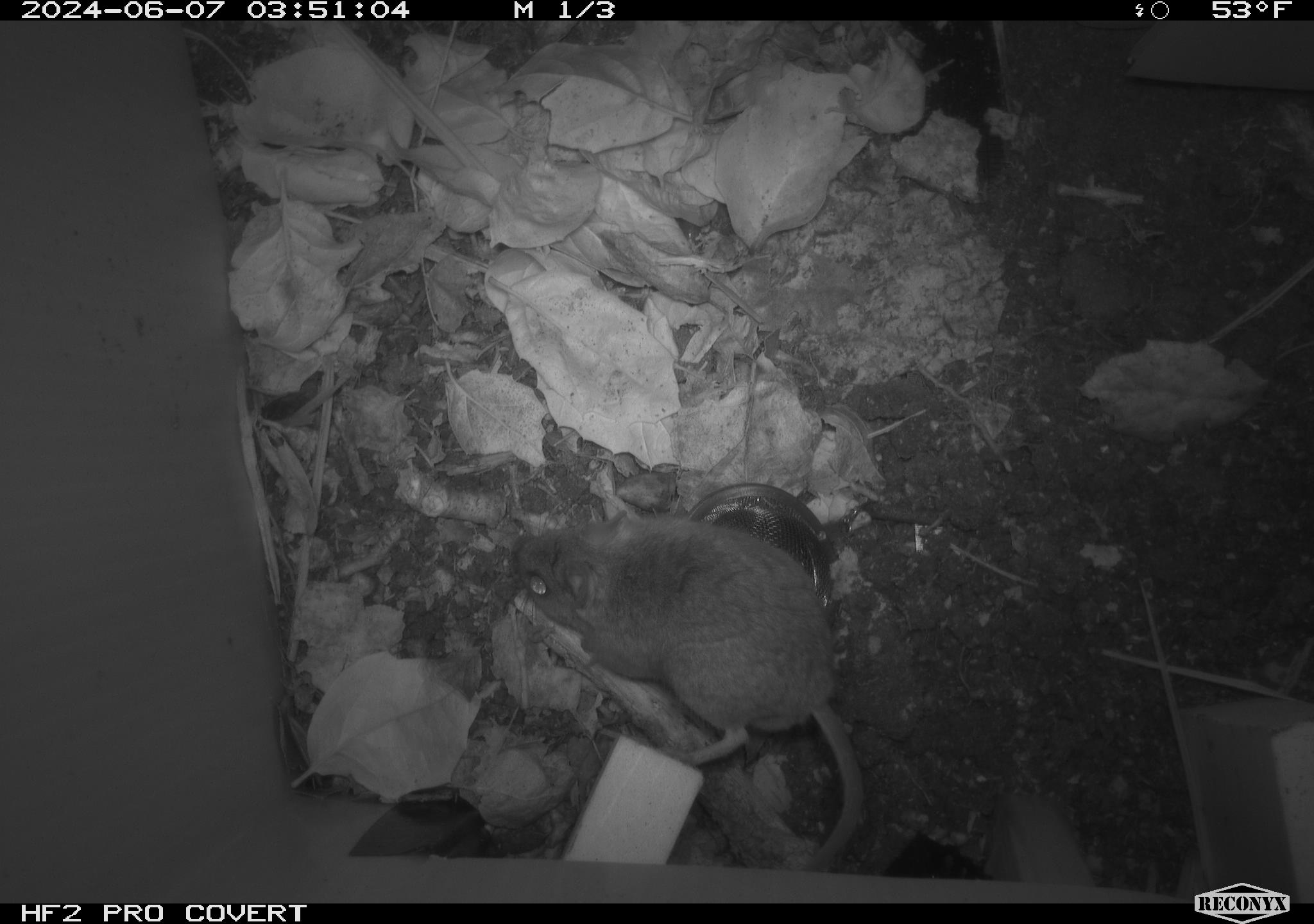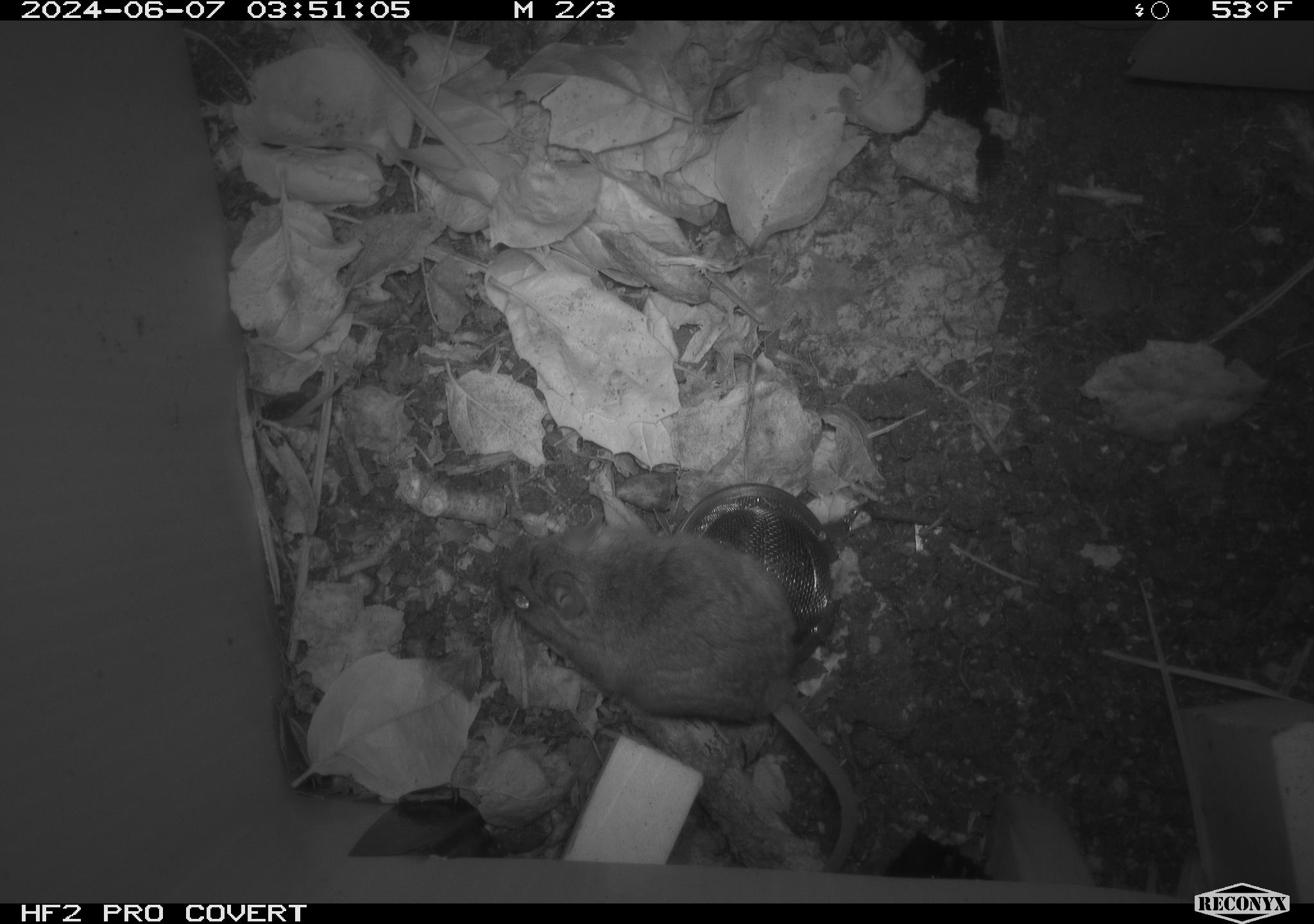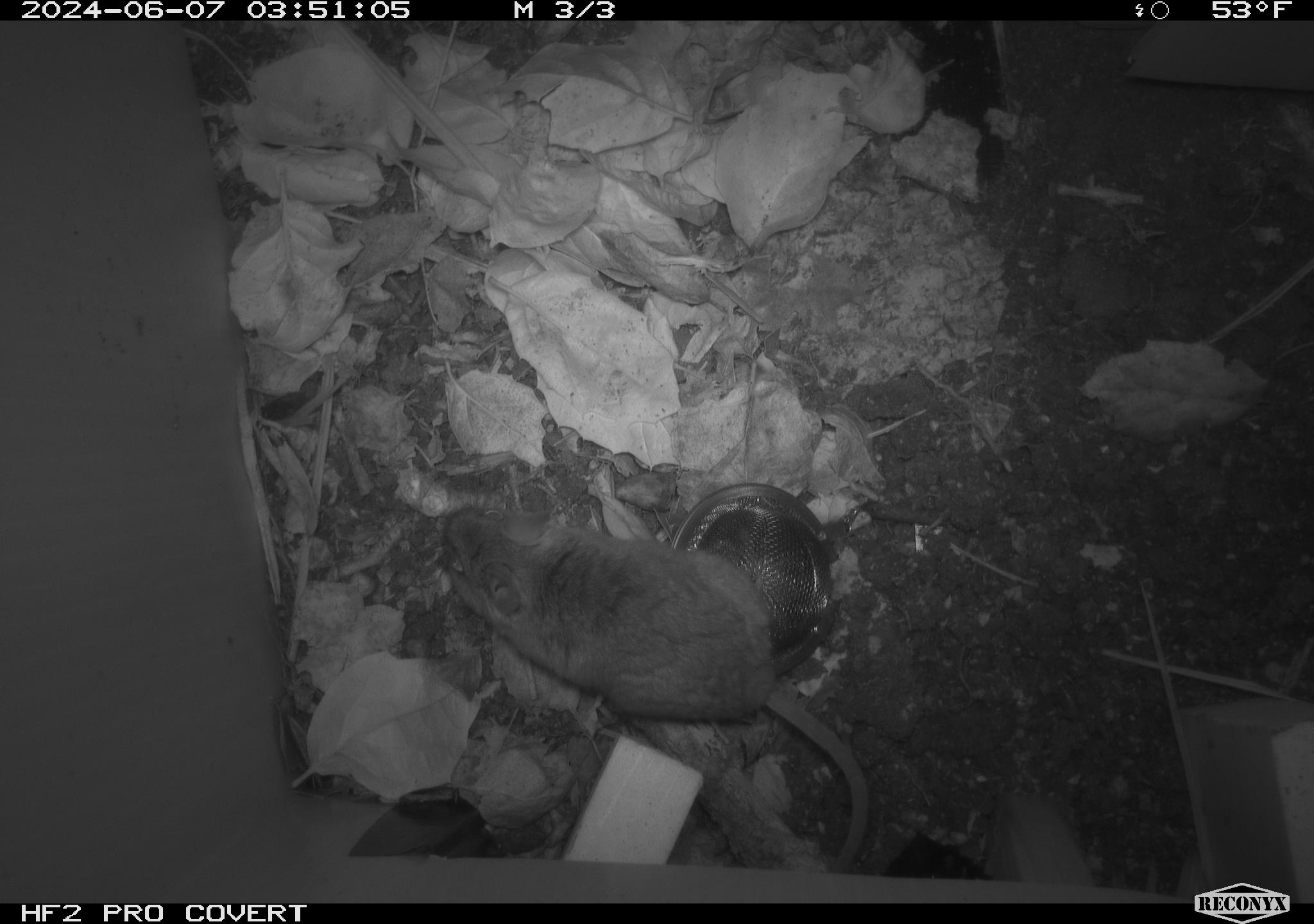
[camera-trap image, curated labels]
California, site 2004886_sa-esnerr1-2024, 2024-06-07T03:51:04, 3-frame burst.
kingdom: Animalia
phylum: Chordata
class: Mammalia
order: Rodentia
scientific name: Rodentia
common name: rodent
Rodent (Rodentia).